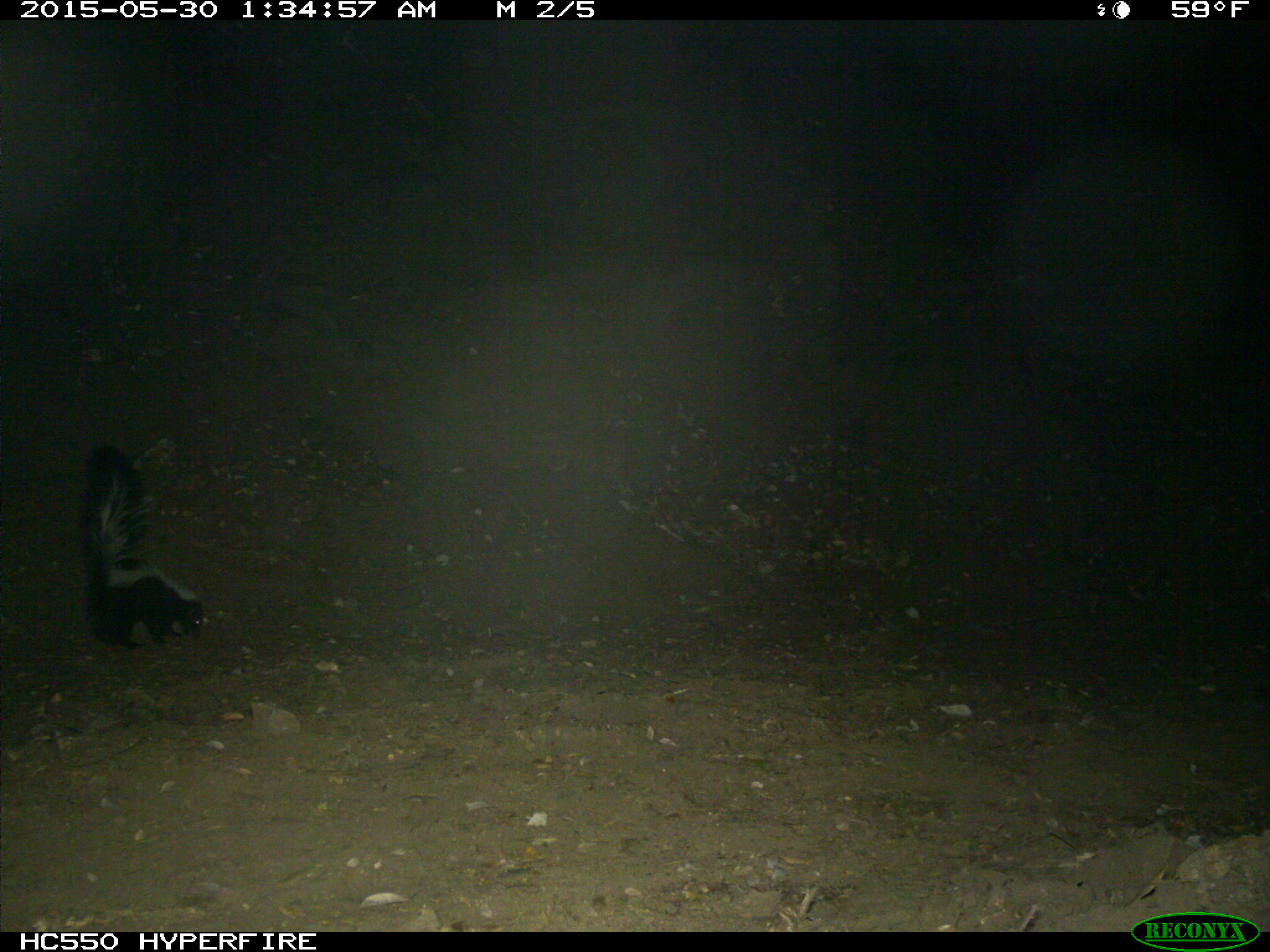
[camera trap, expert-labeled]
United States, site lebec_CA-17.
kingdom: Animalia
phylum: Chordata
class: Mammalia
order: Carnivora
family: Mephitidae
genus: Mephitis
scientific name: Mephitis mephitis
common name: striped skunk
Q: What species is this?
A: Mephitis mephitis (striped skunk).